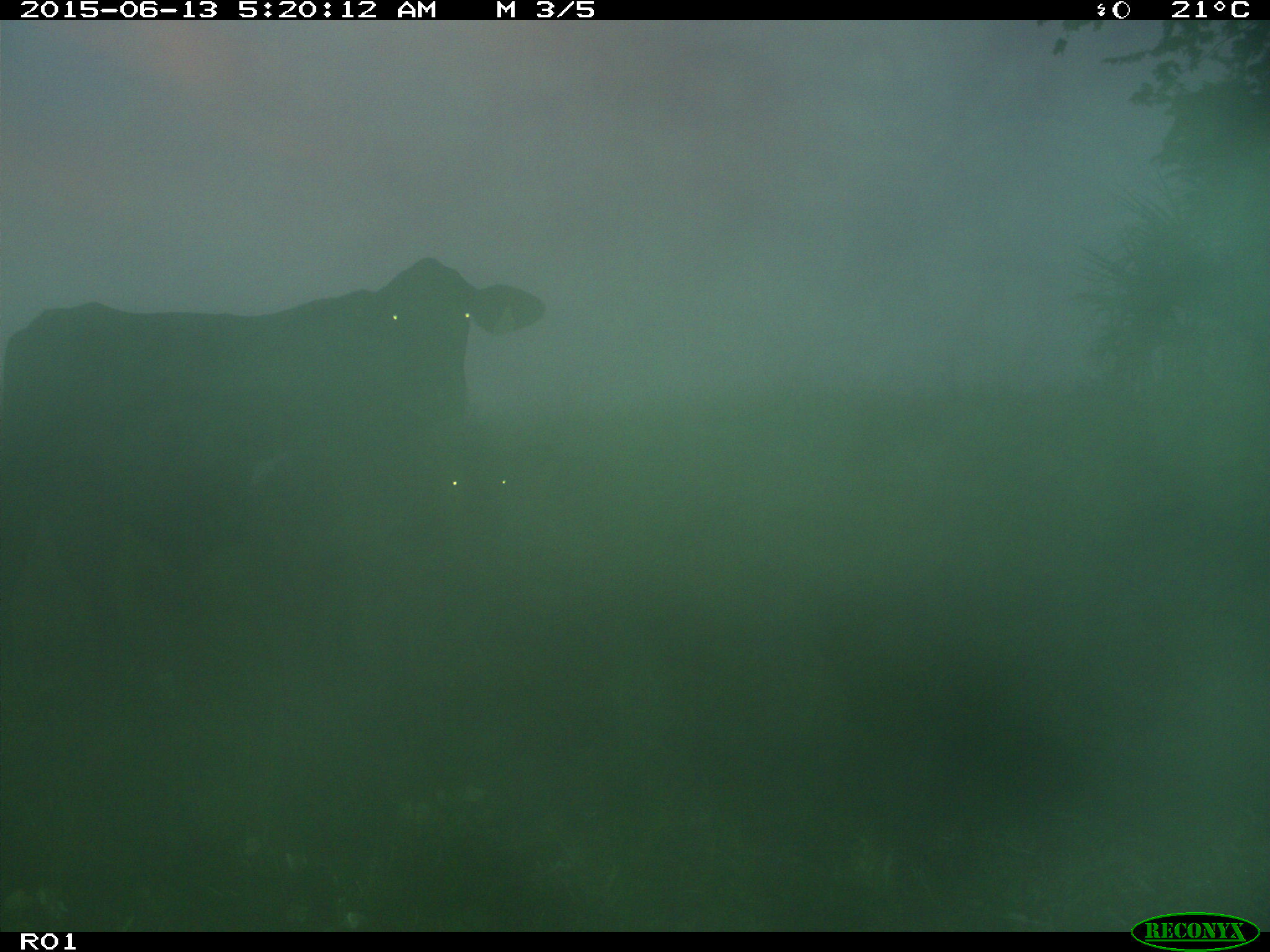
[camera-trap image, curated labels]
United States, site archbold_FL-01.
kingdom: Animalia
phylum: Chordata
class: Mammalia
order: Artiodactyla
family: Bovidae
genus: Bos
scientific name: Bos taurus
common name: domestic cow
Bos taurus (domestic cow).